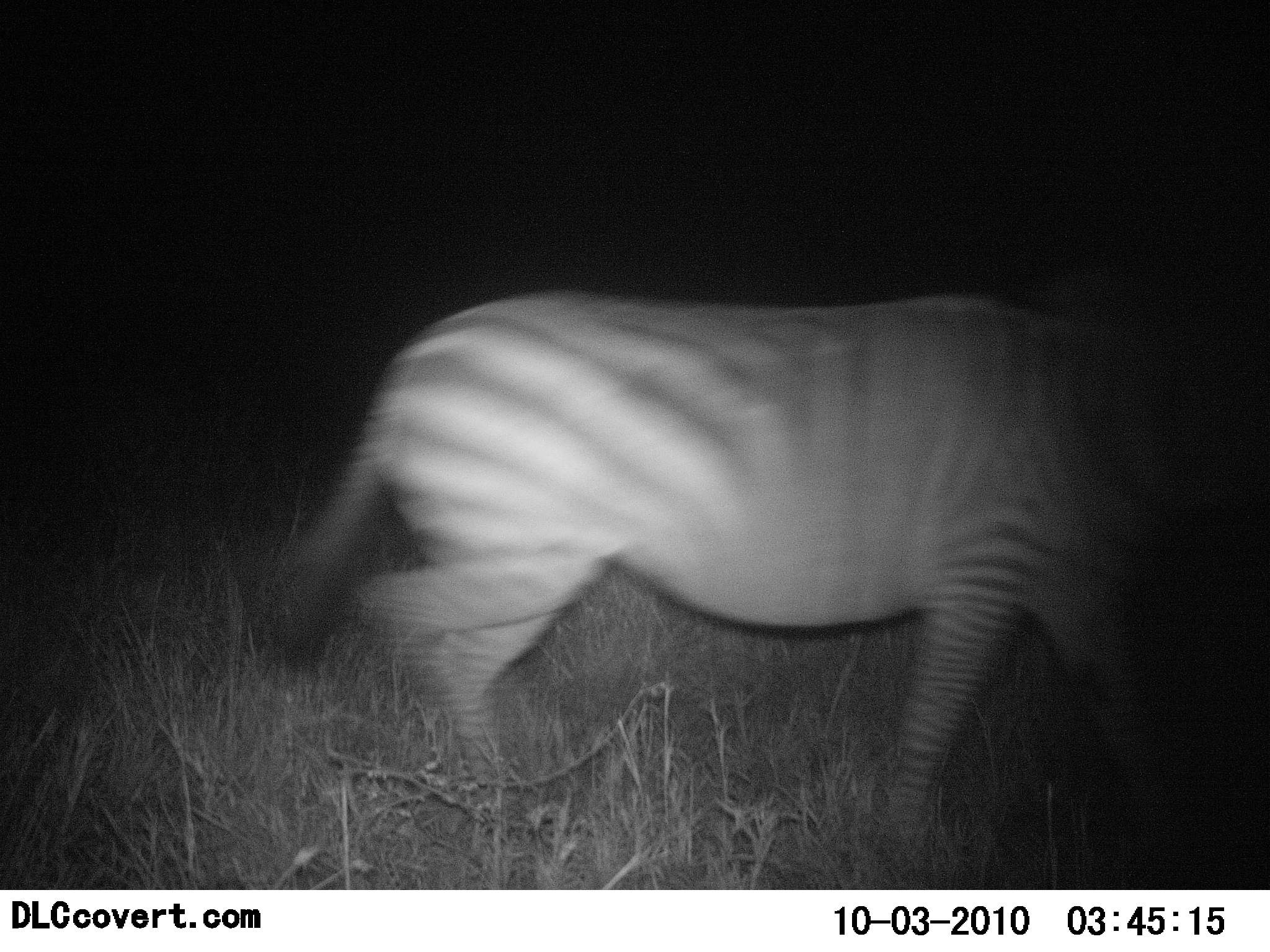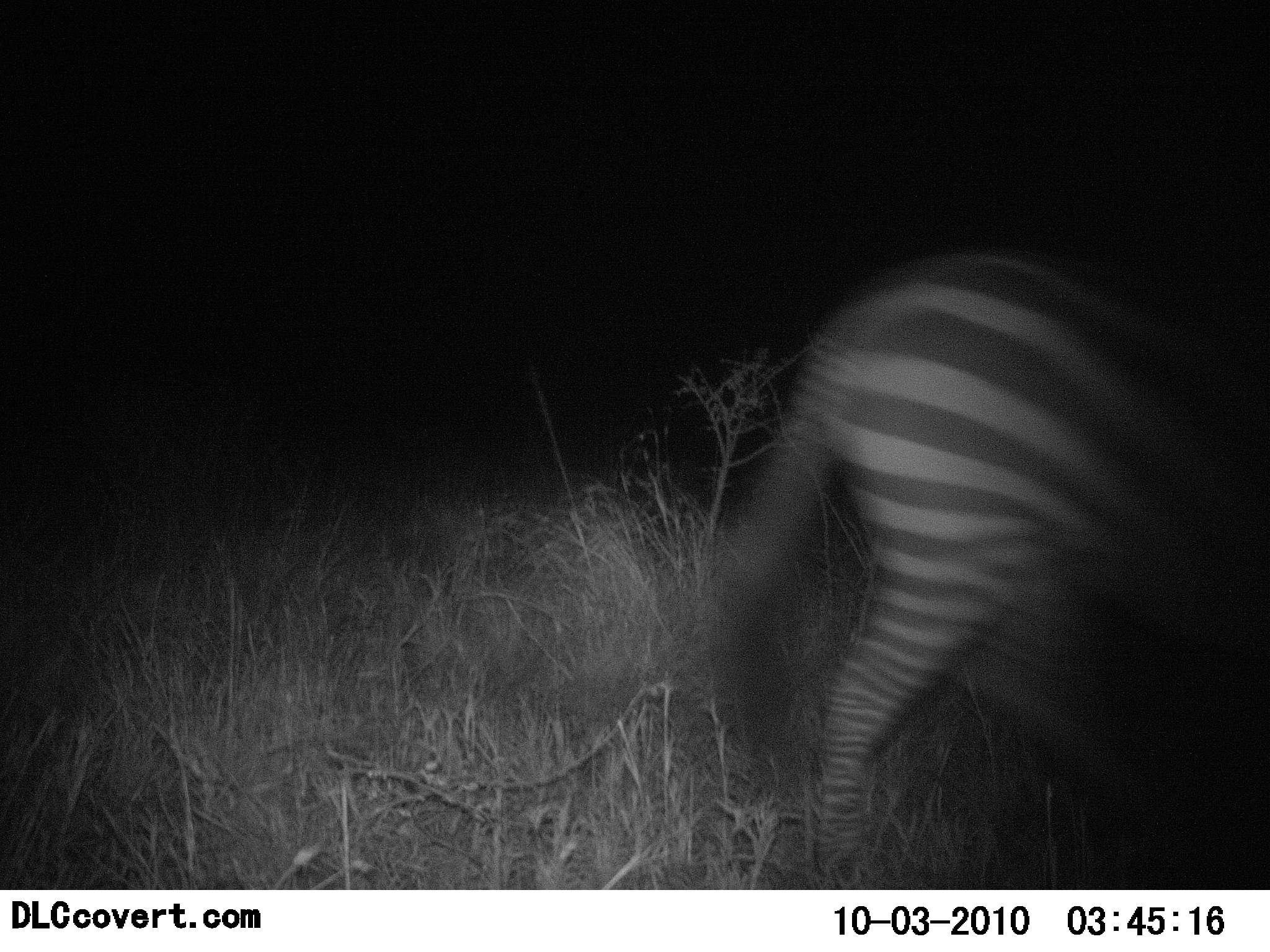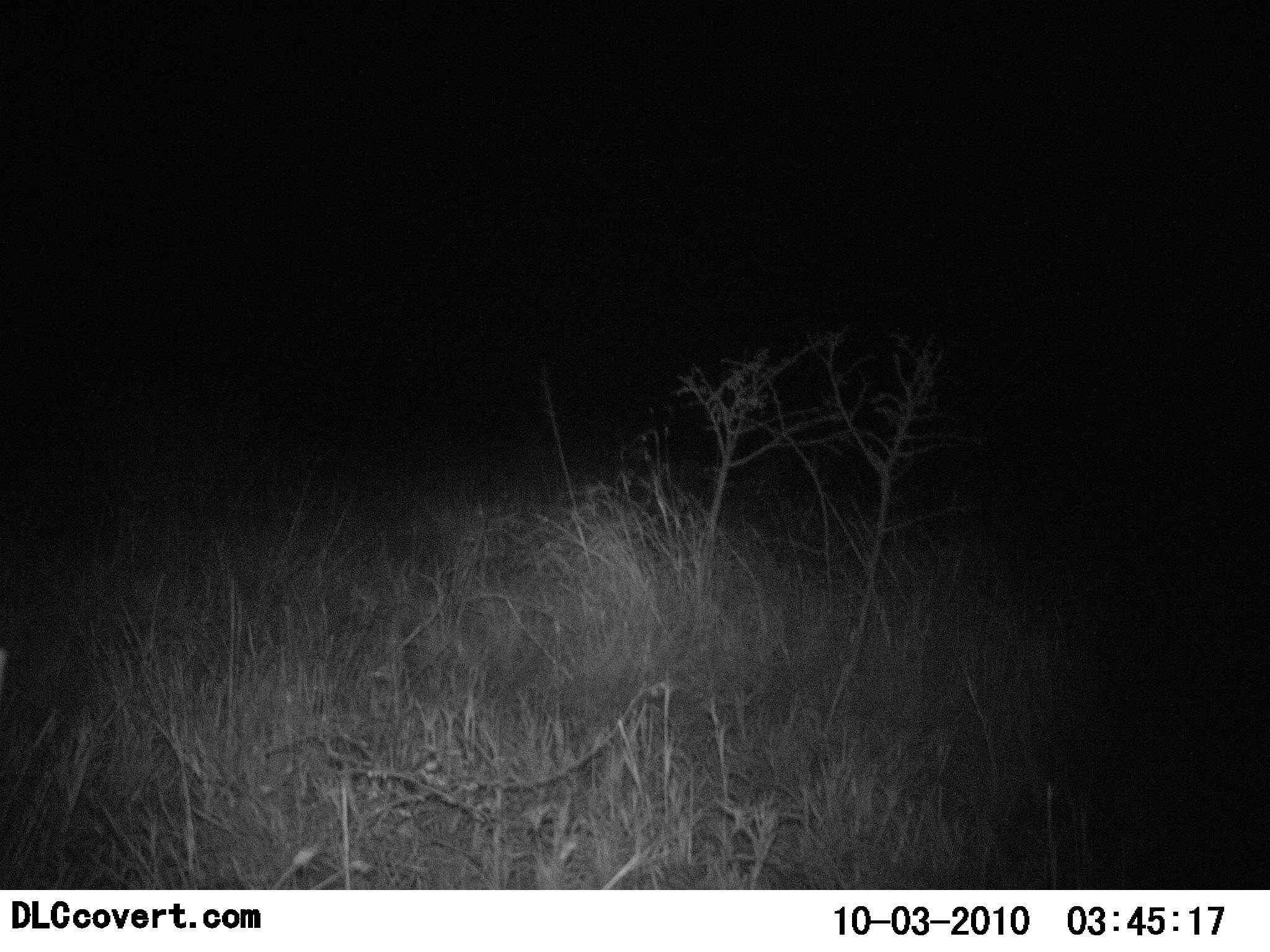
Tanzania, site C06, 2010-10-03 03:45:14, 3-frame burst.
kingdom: Animalia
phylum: Chordata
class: Mammalia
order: Perissodactyla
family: Equidae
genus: Equus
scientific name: Equus quagga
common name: plains zebra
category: zebra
Zebra (plains zebra) (Equus quagga), count 1. Behavior (volunteer vote fractions): standing 7%, resting 0%, moving 93%, interacting 0%. Young present (vote fraction): 0%. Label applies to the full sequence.